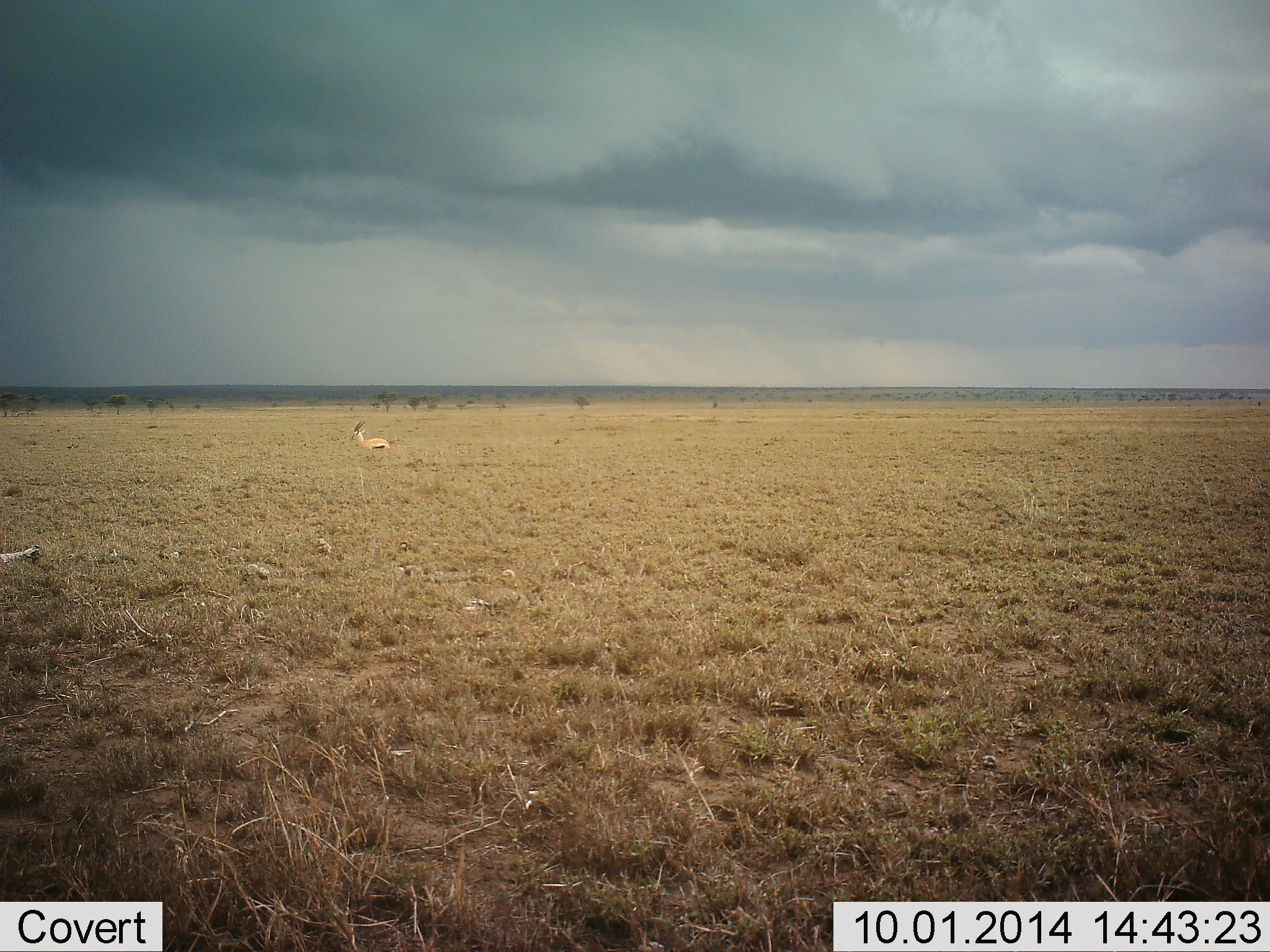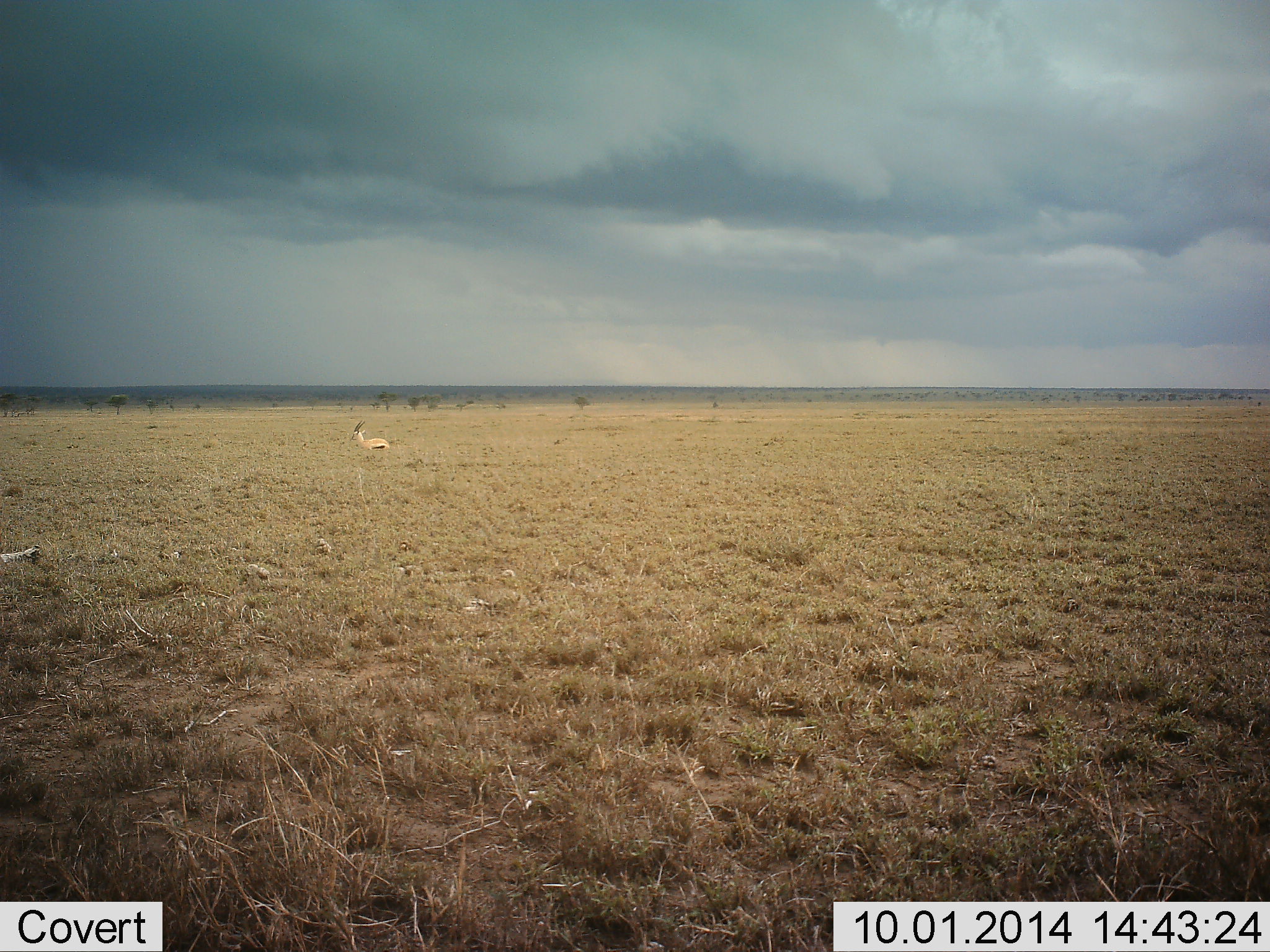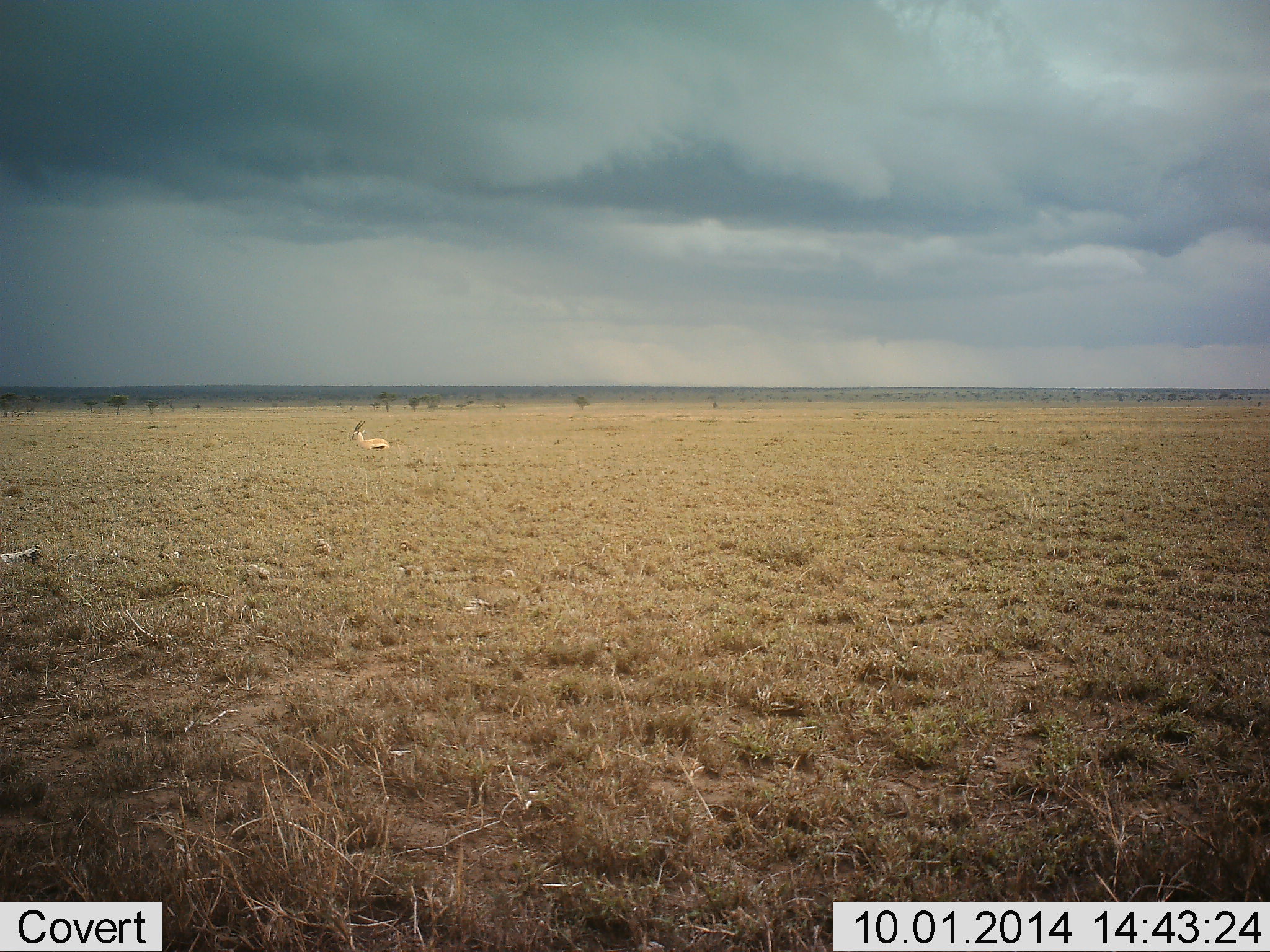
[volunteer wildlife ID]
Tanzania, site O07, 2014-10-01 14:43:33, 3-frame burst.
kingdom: Animalia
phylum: Chordata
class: Mammalia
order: Artiodactyla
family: Bovidae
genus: Eudorcas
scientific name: Eudorcas thomsonii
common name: thomson's gazelle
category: gazellethomsons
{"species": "gazellethomsons (thomson's gazelle) (Eudorcas thomsonii)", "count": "1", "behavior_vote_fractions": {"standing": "70%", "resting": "30%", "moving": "0%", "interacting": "0%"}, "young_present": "0%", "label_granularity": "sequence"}